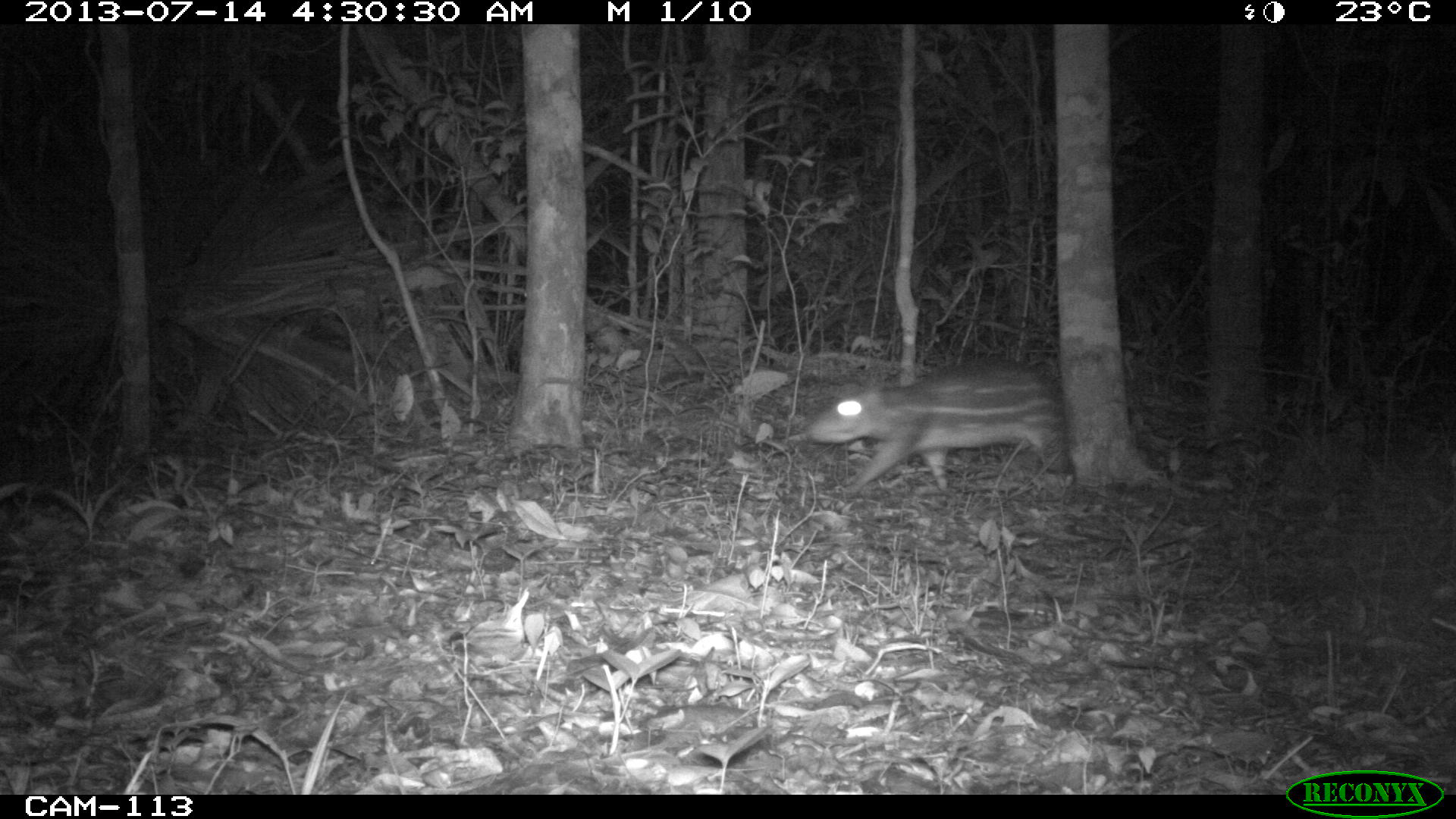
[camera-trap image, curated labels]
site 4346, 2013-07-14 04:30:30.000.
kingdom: Animalia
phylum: Chordata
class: Mammalia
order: Rodentia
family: Cuniculidae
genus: Cuniculus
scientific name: Cuniculus paca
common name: lowland paca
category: agouti paca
Agouti paca (lowland paca) (Cuniculus paca), count 1.